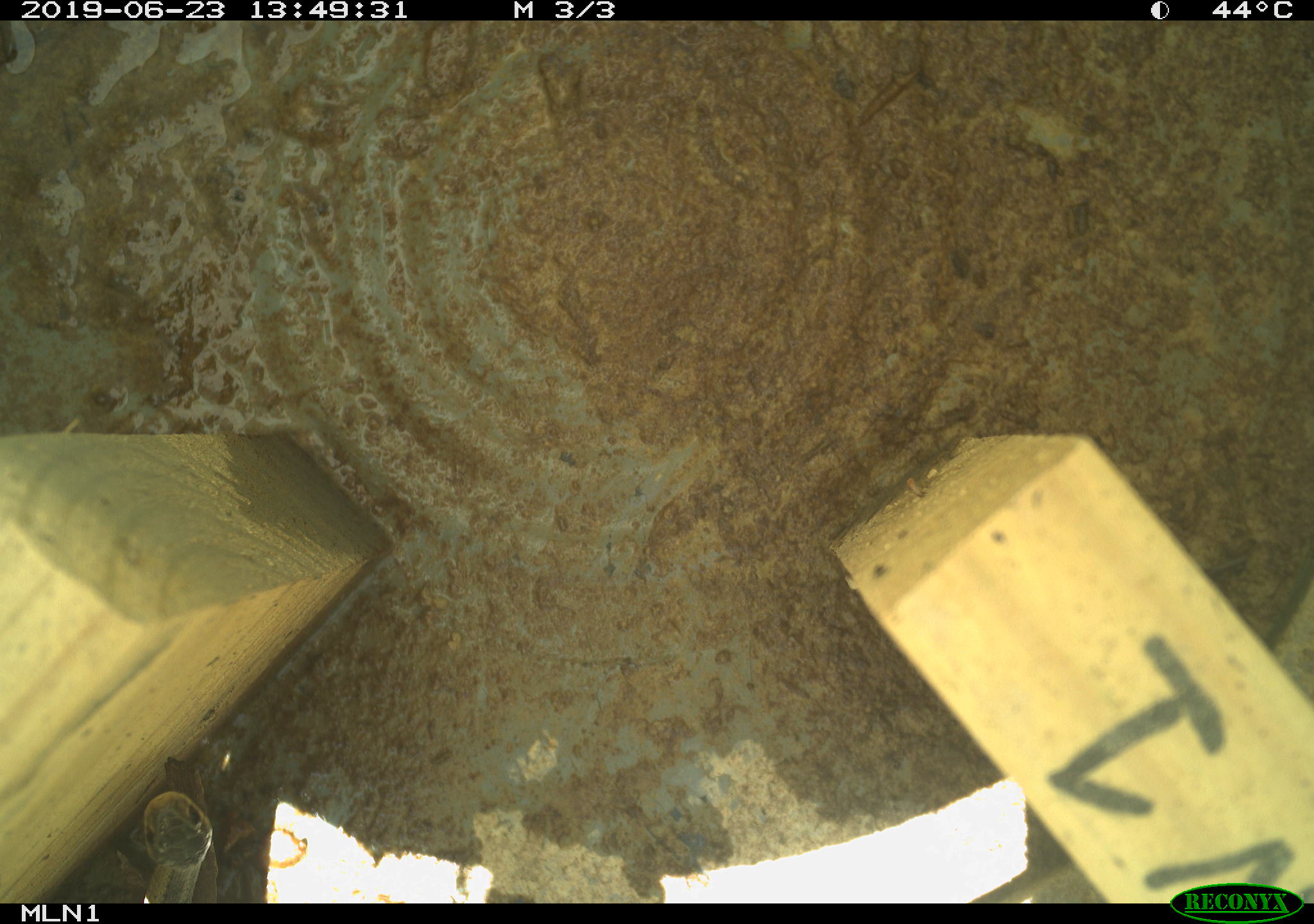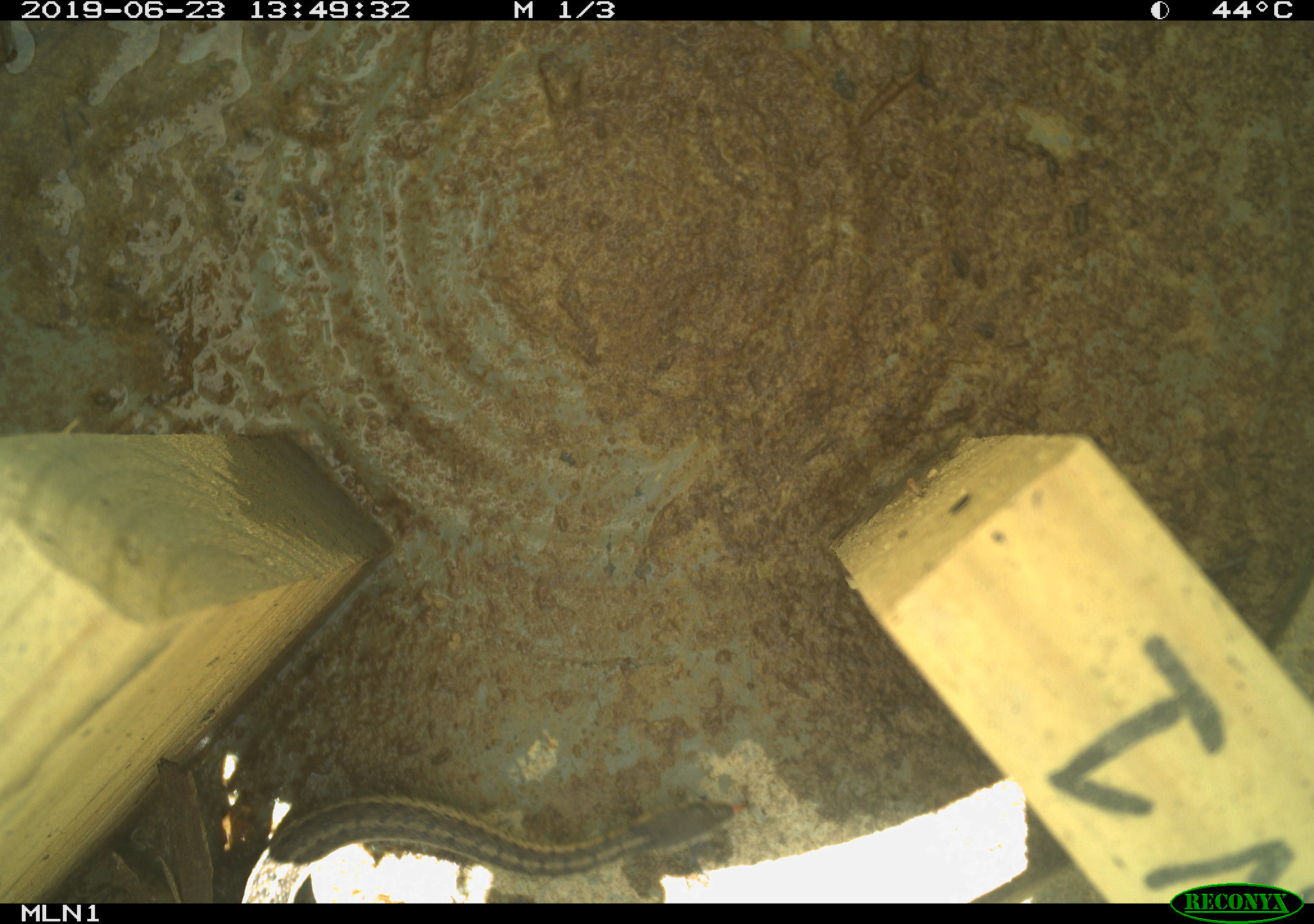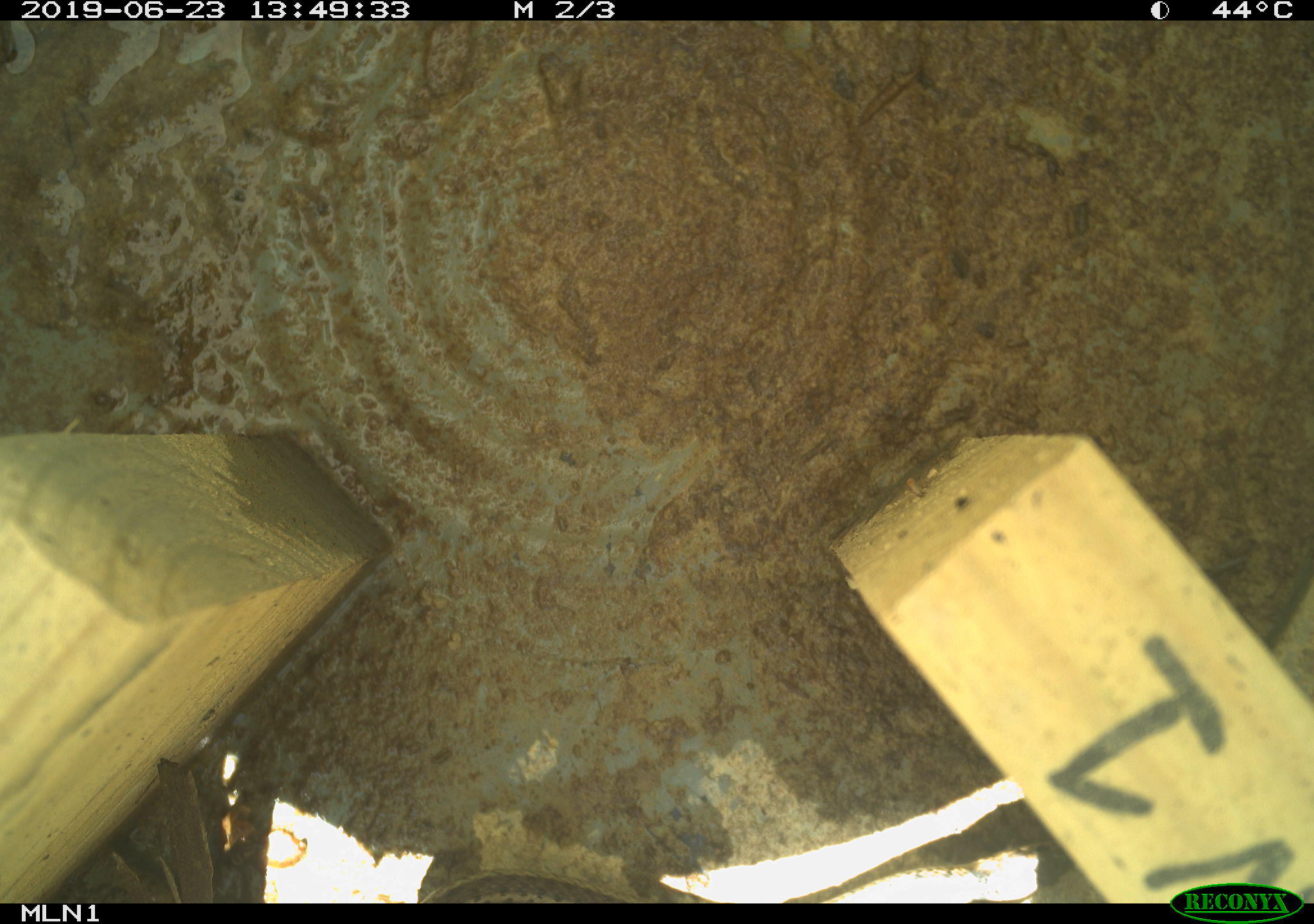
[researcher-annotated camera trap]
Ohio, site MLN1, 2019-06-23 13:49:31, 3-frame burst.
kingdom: Animalia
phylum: Chordata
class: Reptilia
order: Squamata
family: Colubridae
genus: Thamnophis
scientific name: Thamnophis sirtalis sirtalis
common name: eastern gartersnake